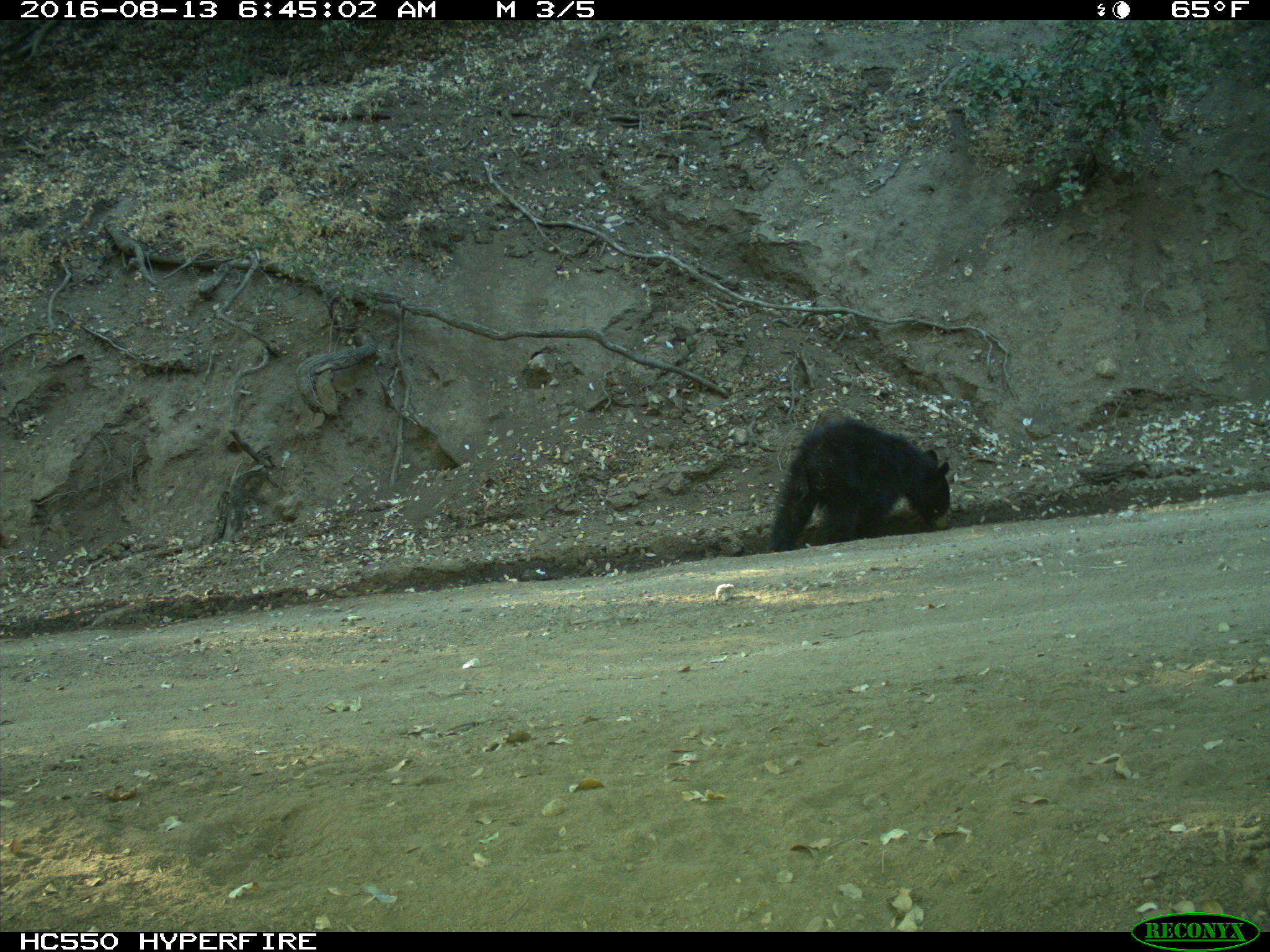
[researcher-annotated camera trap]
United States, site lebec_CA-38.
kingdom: Animalia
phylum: Chordata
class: Mammalia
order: Carnivora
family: Ursidae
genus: Ursus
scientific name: Ursus americanus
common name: american black bear